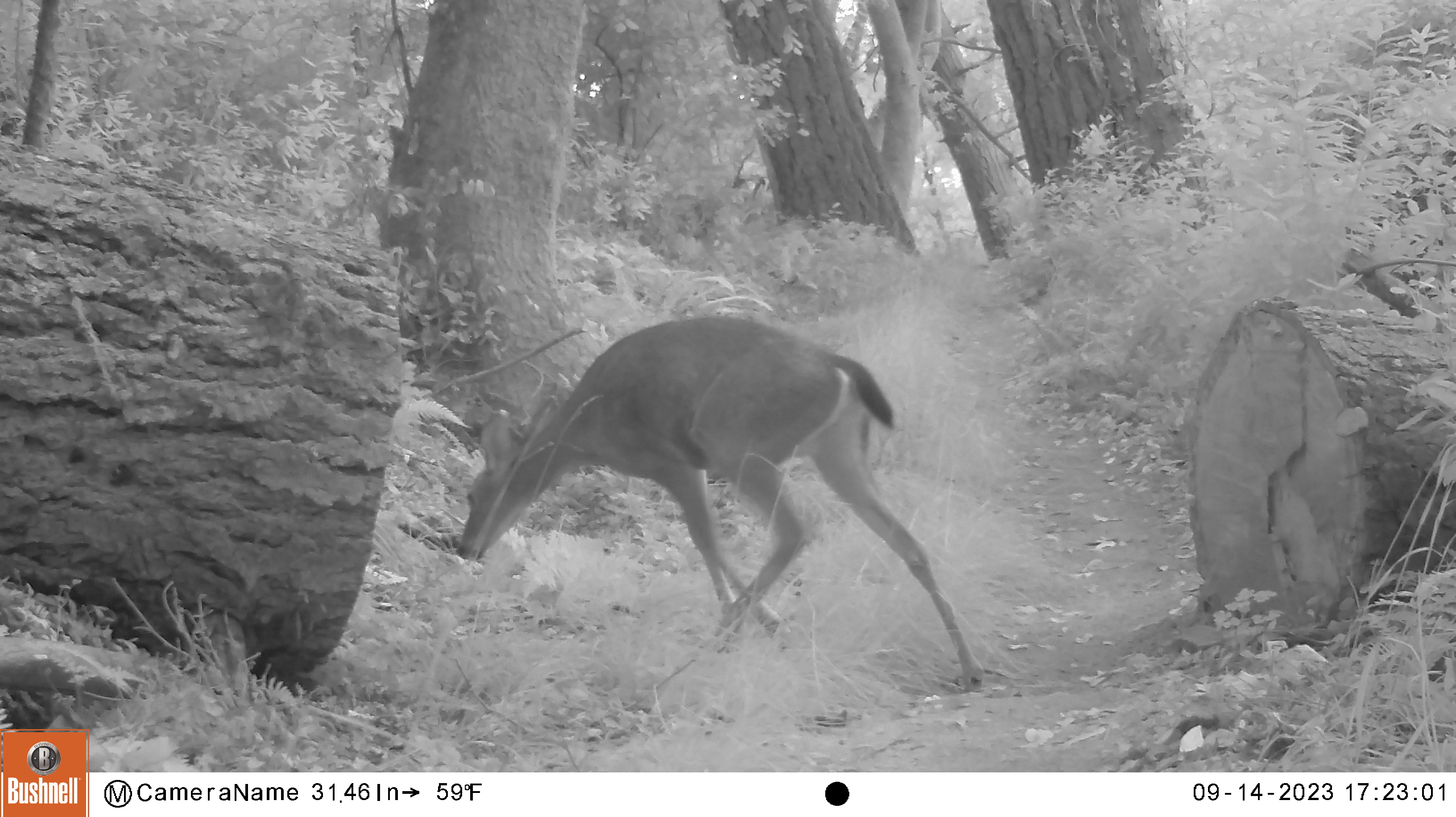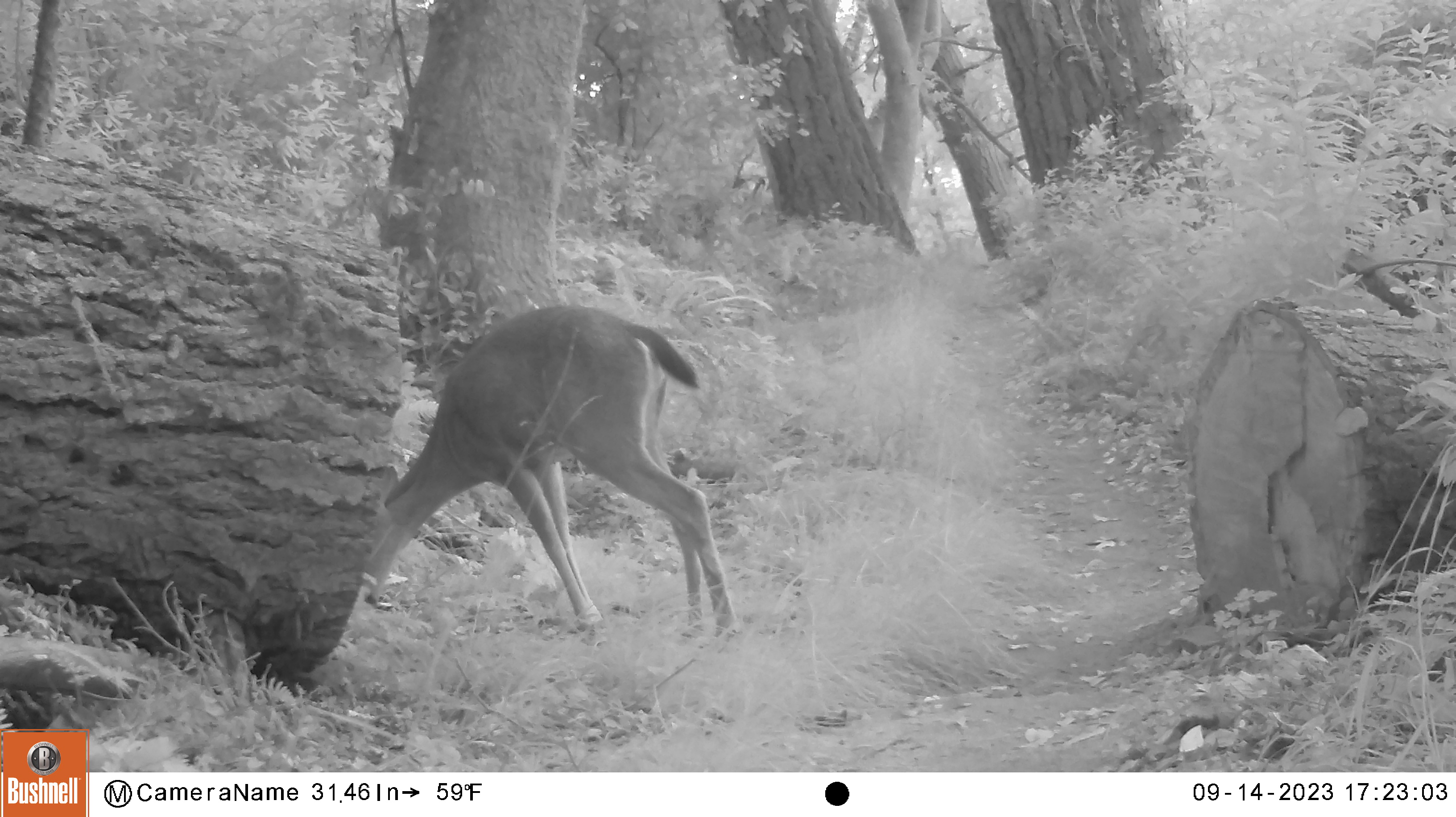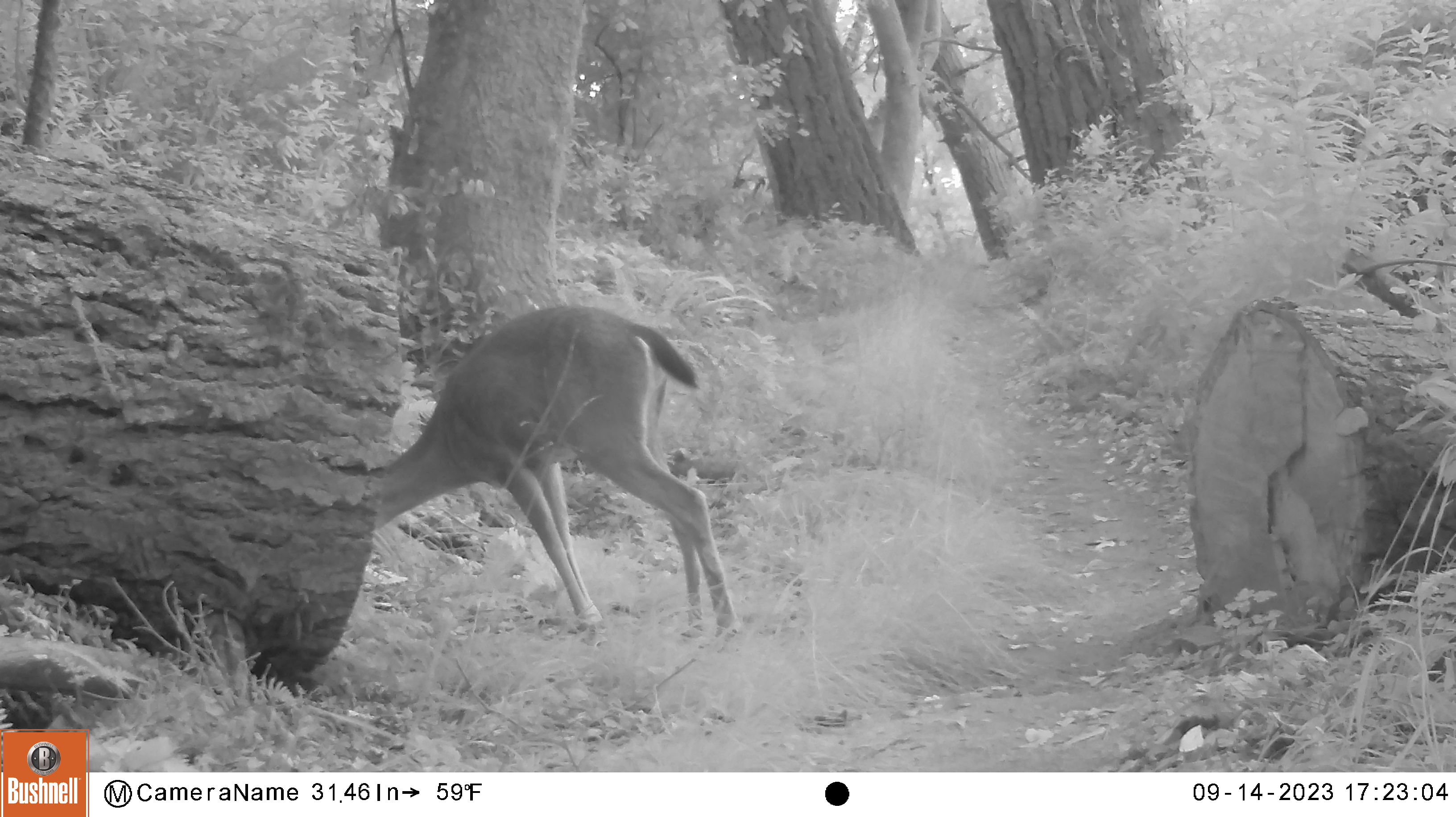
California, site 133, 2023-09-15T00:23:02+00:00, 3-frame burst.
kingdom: Animalia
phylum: Chordata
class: Mammalia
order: Artiodactyla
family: Cervidae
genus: Odocoileus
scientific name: Odocoileus hemionus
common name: mule deer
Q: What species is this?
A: Mule deer (Odocoileus hemionus).